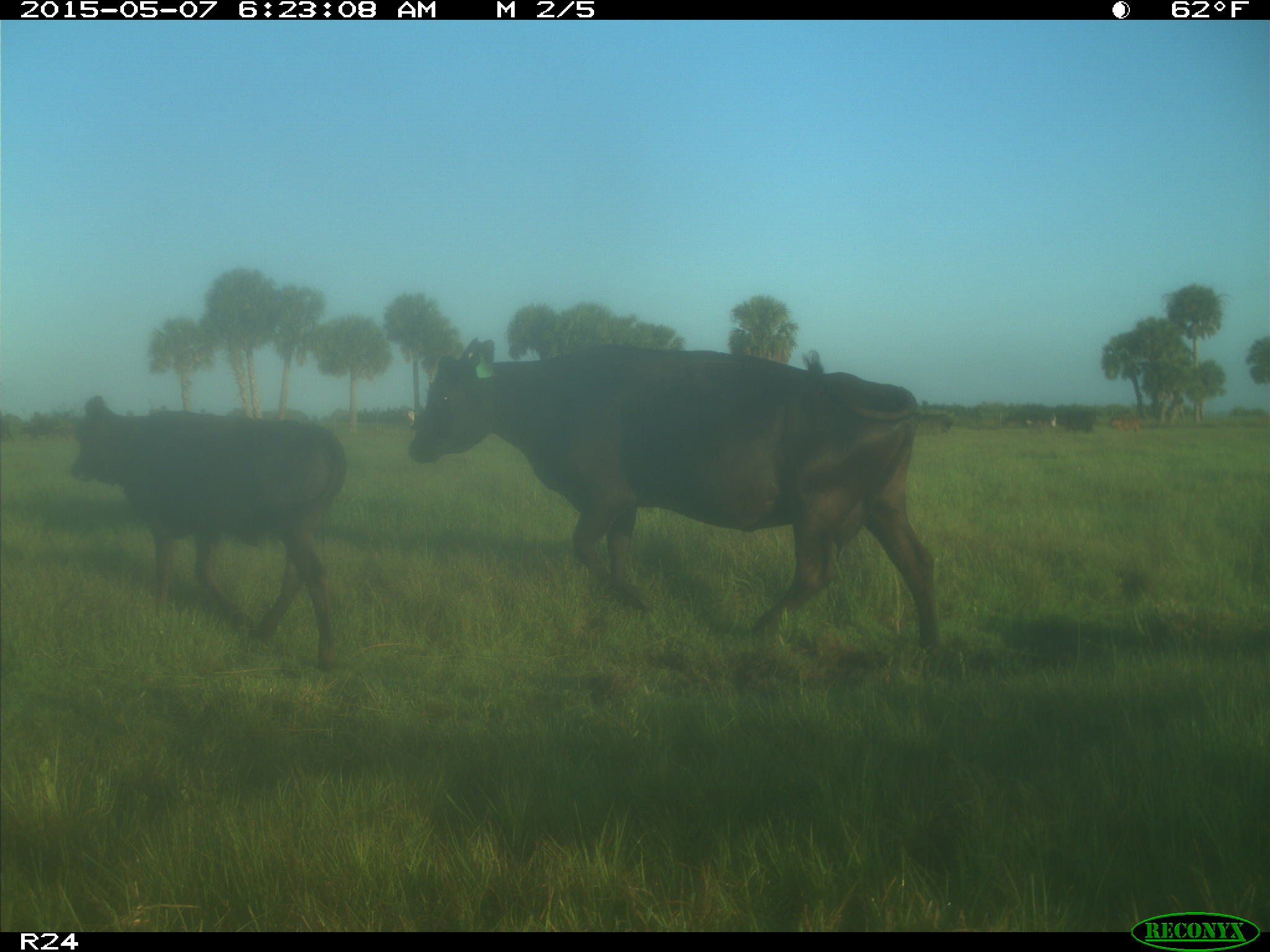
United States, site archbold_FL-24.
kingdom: Animalia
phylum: Chordata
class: Mammalia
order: Artiodactyla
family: Bovidae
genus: Bos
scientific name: Bos taurus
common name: domestic cow